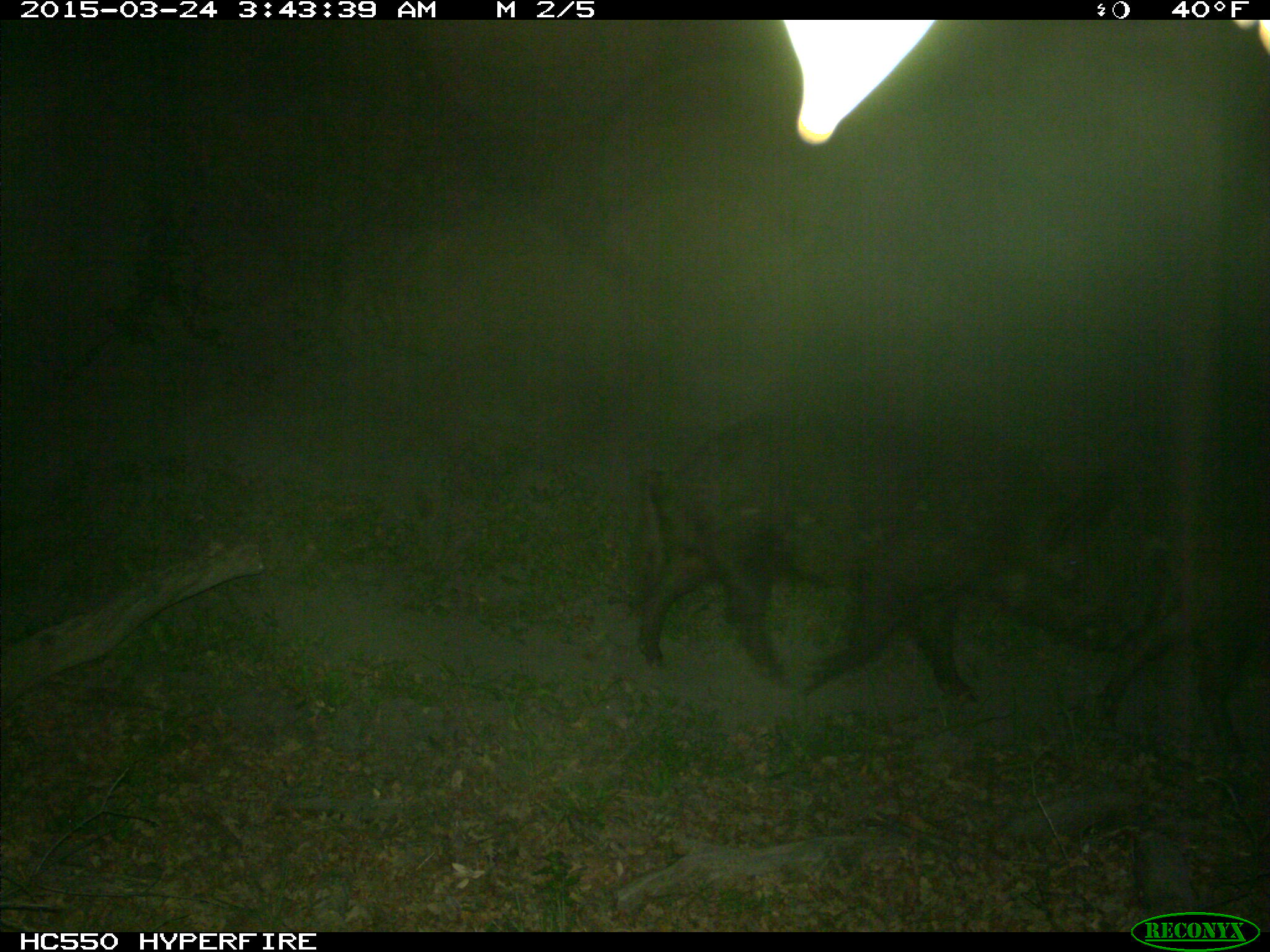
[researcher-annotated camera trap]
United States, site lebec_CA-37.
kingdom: Animalia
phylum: Chordata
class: Mammalia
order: Artiodactyla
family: Suidae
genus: Sus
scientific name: Sus scrofa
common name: wild boar